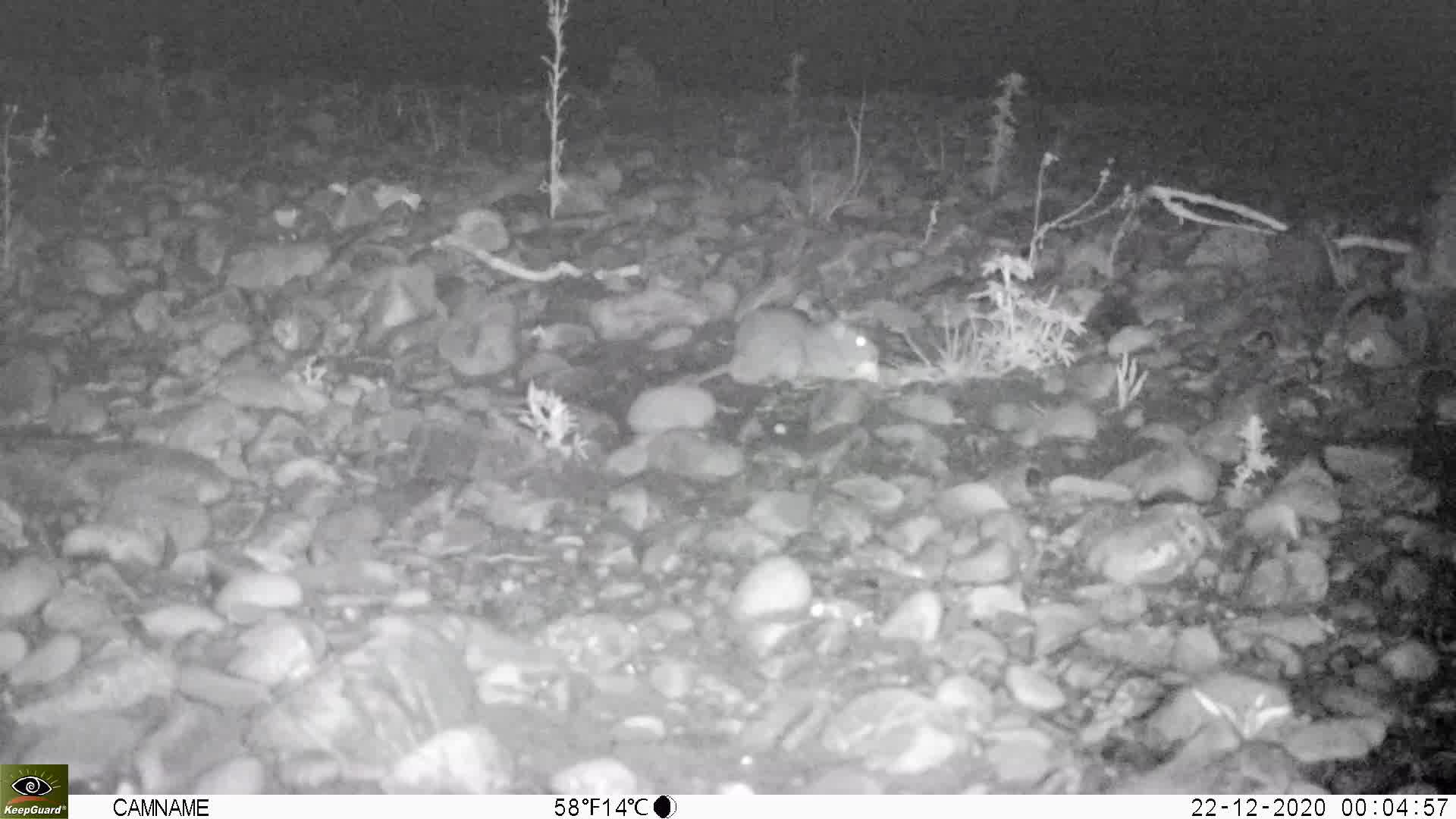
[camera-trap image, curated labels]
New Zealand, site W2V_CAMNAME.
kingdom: Animalia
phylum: Chordata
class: Mammalia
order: Rodentia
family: Muridae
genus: Rattus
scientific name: Rattus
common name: rat